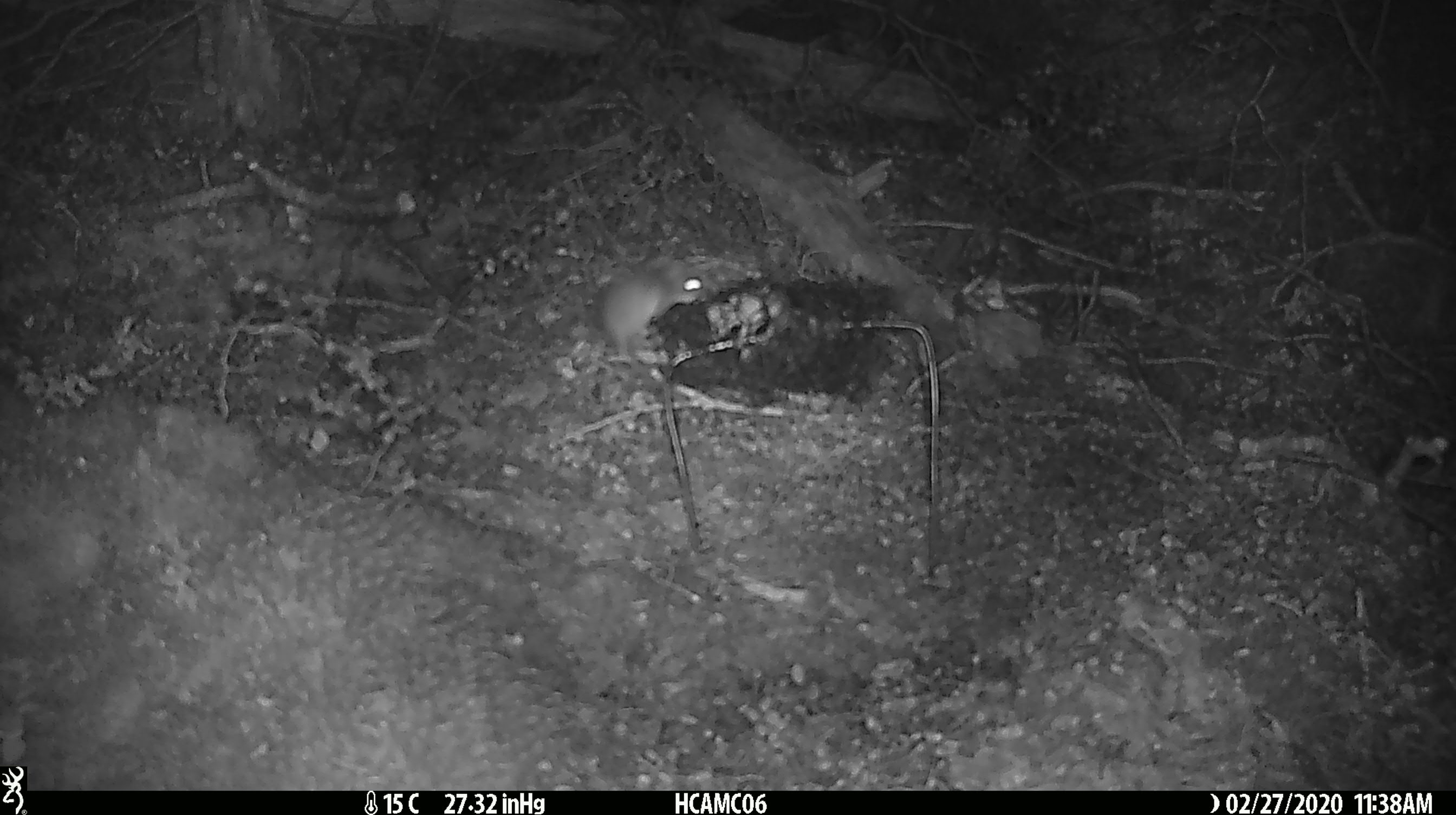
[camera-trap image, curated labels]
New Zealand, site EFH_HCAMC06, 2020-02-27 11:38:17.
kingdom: Animalia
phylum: Chordata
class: Mammalia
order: Rodentia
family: Muridae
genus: Mus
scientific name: Mus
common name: mouse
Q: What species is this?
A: Mouse (Mus).